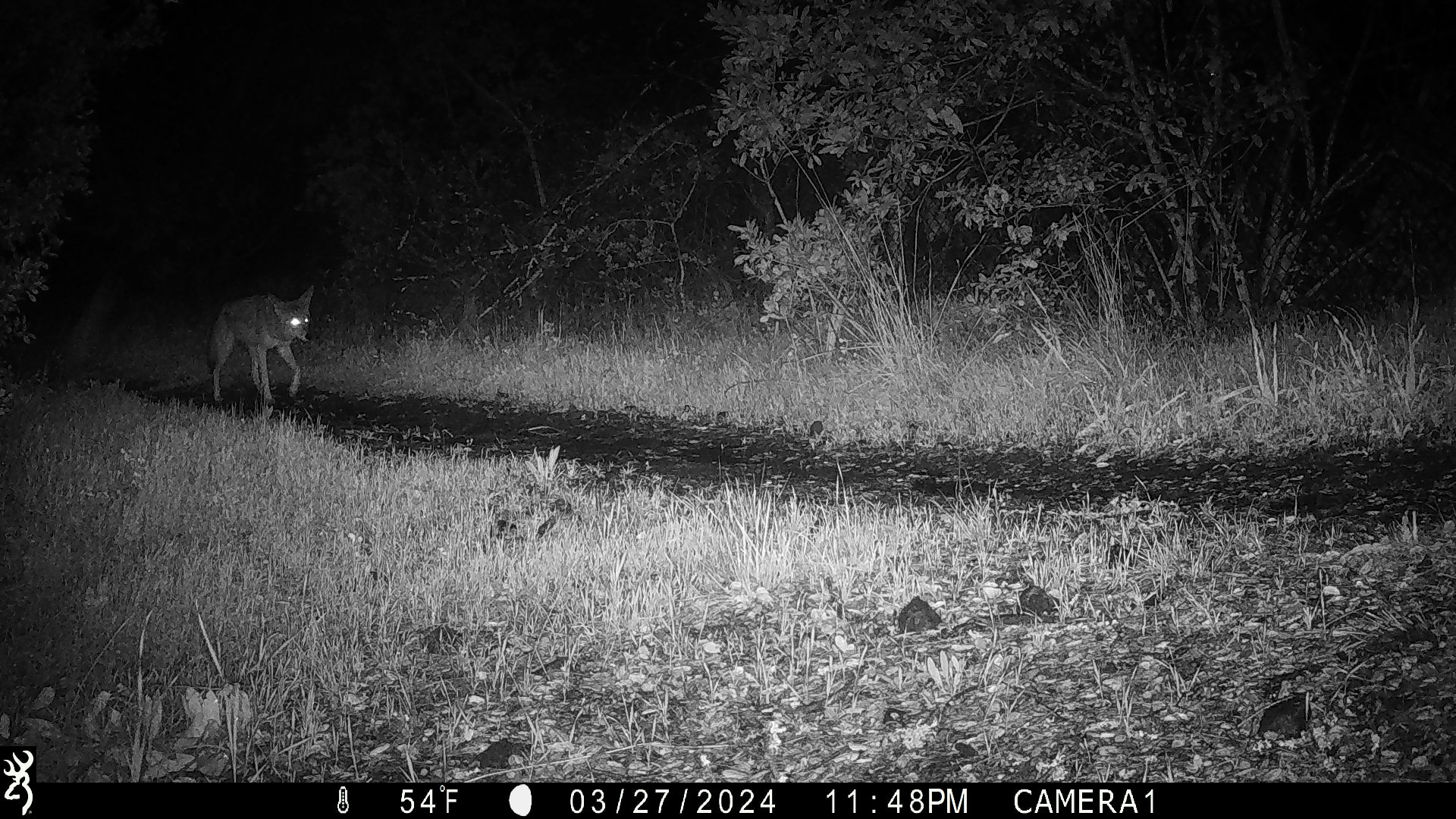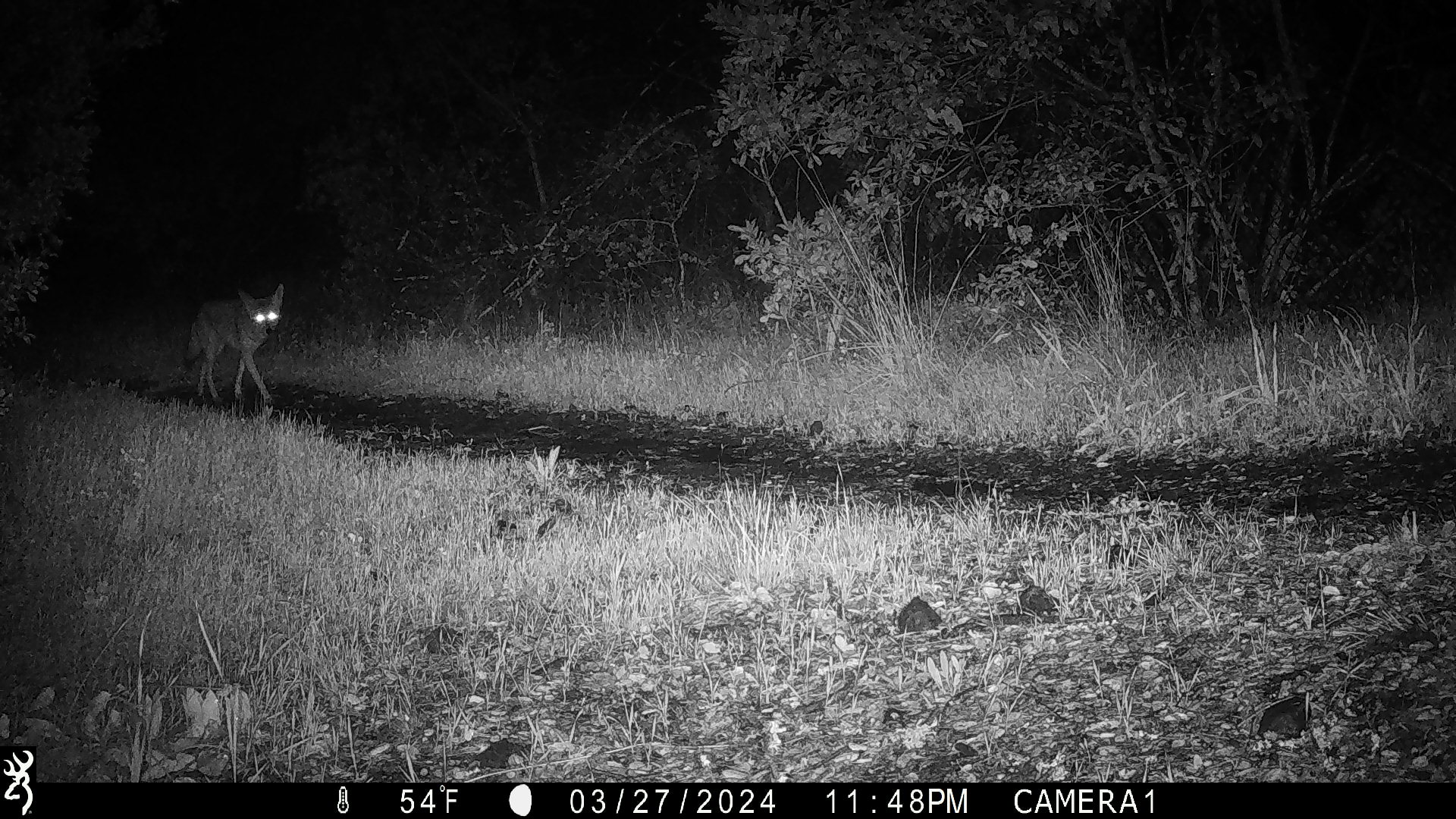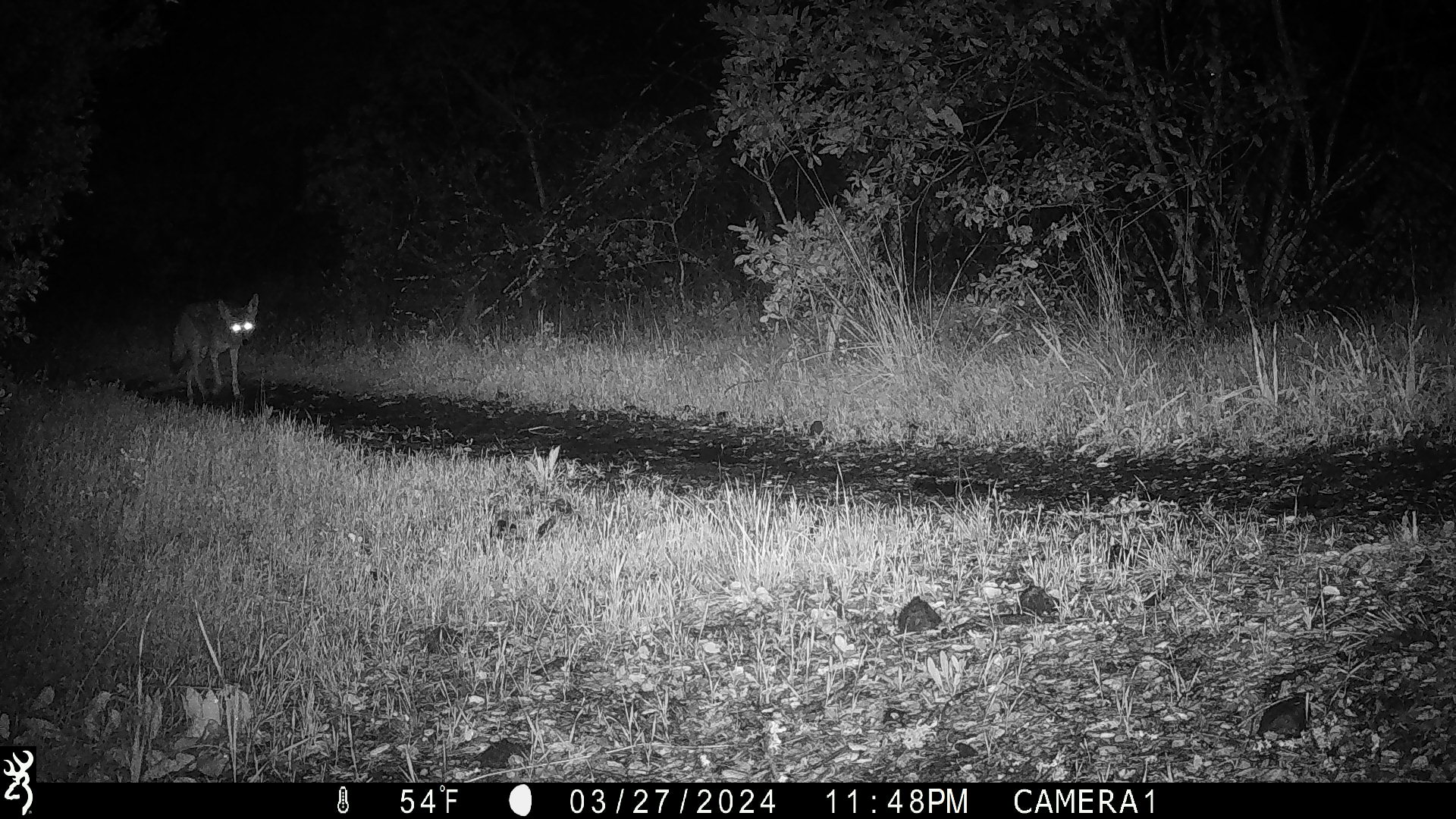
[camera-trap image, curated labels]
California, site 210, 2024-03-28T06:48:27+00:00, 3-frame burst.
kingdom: Animalia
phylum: Chordata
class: Mammalia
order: Carnivora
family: Canidae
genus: Canis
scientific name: Canis latrans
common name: coyote